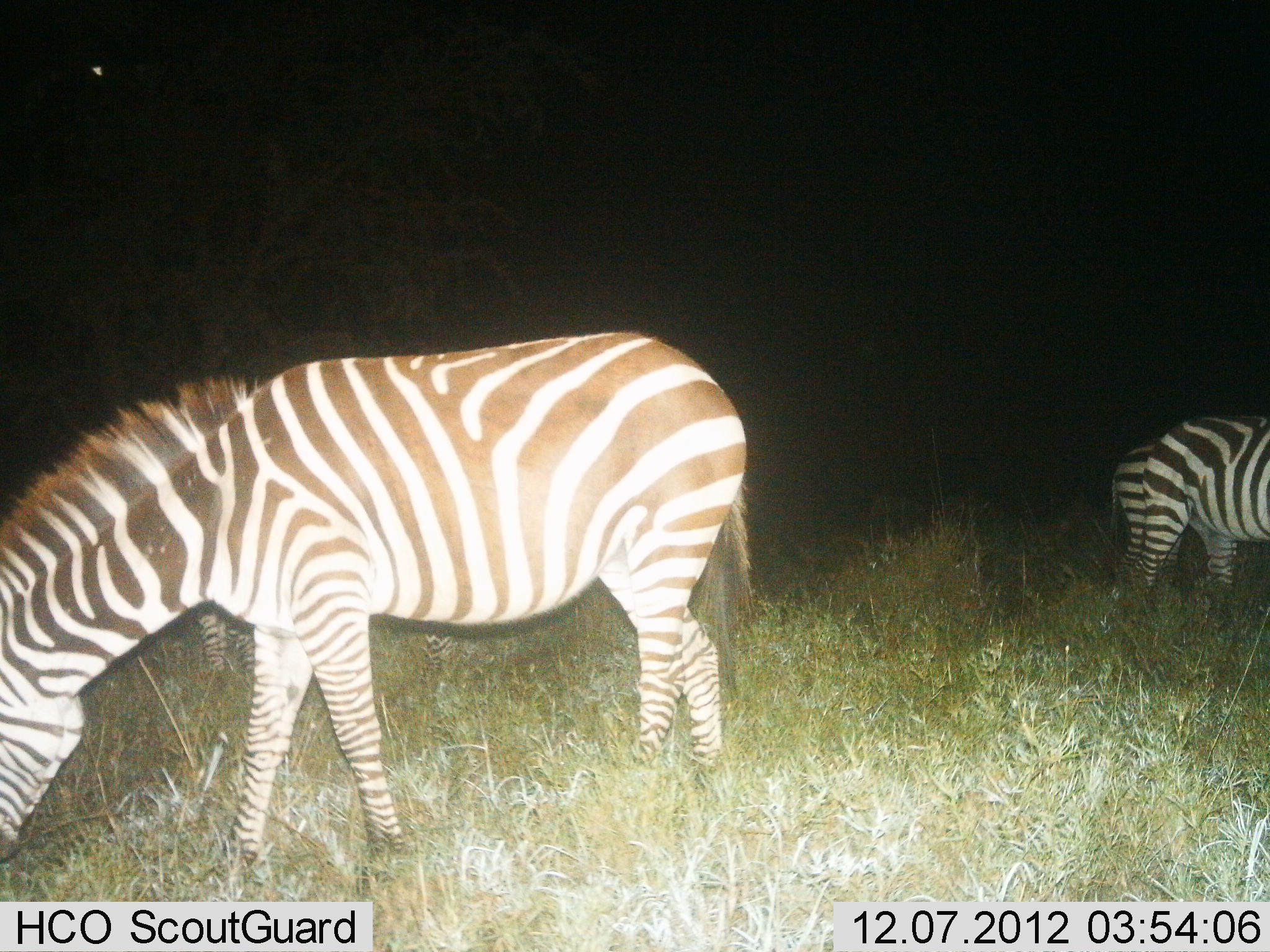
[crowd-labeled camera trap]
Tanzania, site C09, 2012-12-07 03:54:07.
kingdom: Animalia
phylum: Chordata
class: Mammalia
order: Perissodactyla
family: Equidae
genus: Equus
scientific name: Equus quagga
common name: plains zebra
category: zebra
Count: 3.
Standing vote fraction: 80%.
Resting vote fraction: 0%.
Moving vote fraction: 10%.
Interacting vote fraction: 0%.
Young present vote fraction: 0%.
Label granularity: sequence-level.